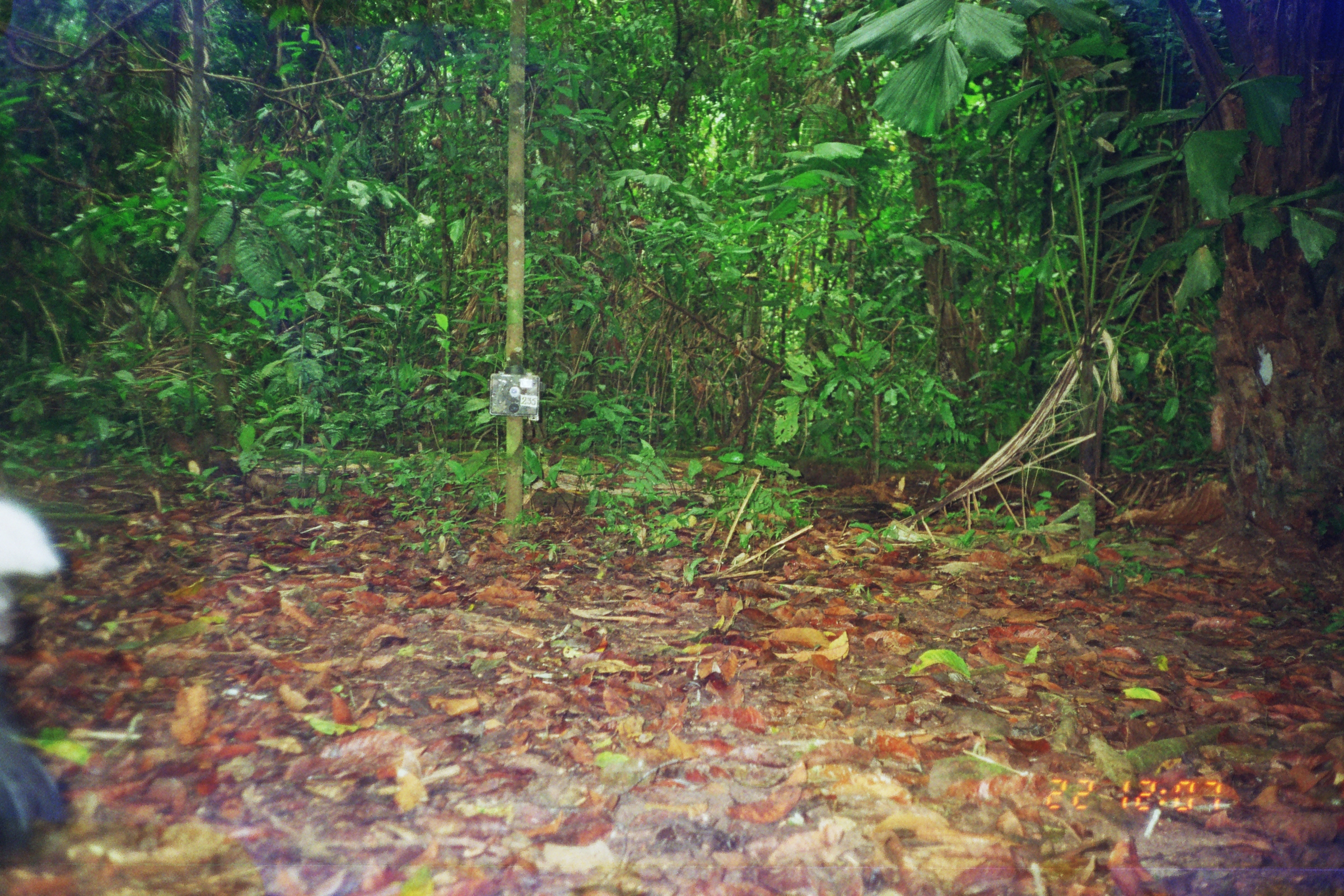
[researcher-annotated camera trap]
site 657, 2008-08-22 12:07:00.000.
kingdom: Animalia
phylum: Chordata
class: Aves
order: Gruiformes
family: Psophiidae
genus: Psophia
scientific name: Psophia leucoptera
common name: pale-winged trumpeter